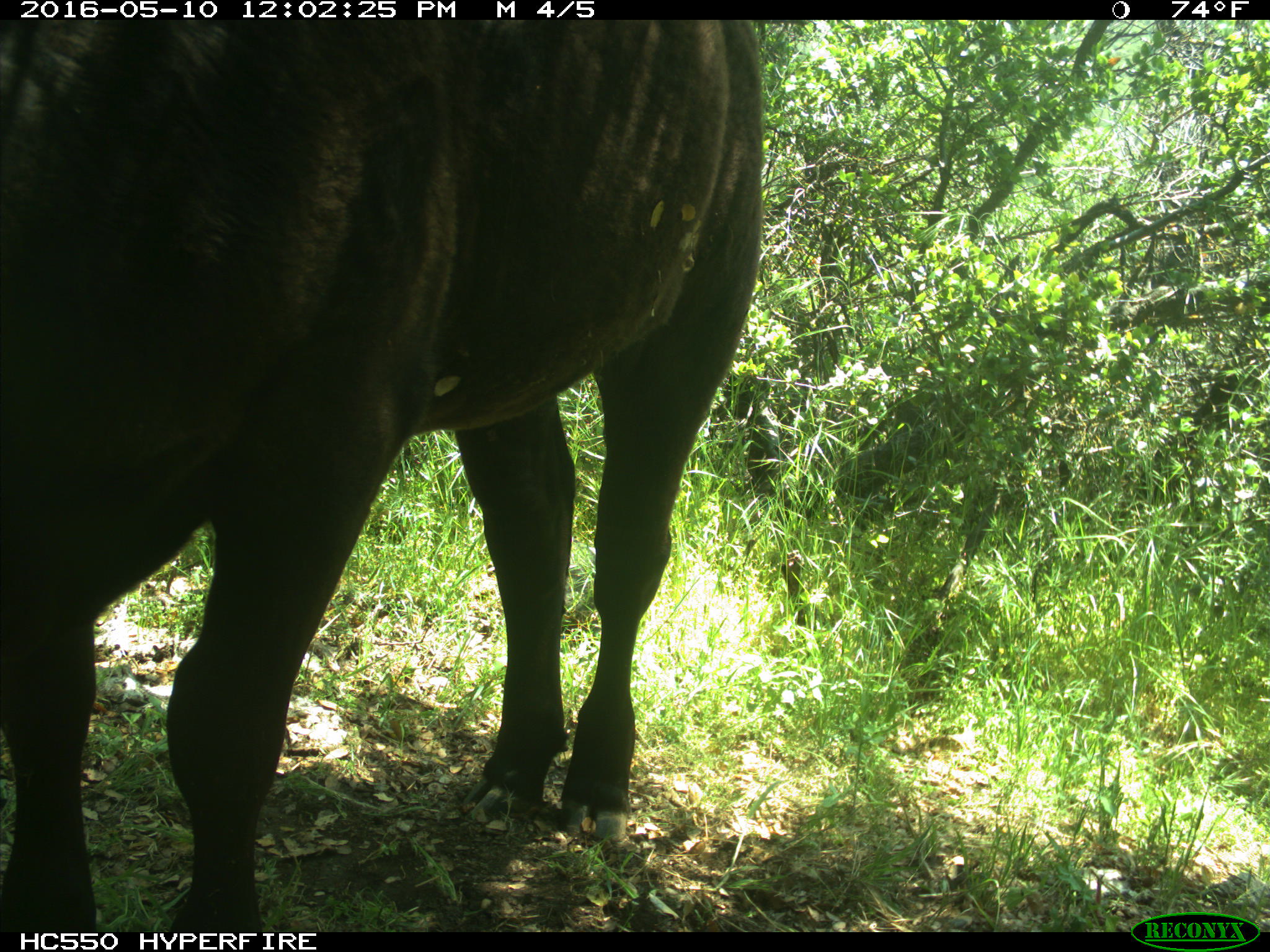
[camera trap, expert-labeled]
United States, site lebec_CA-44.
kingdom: Animalia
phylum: Chordata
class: Mammalia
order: Artiodactyla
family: Bovidae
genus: Bos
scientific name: Bos taurus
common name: domestic cow